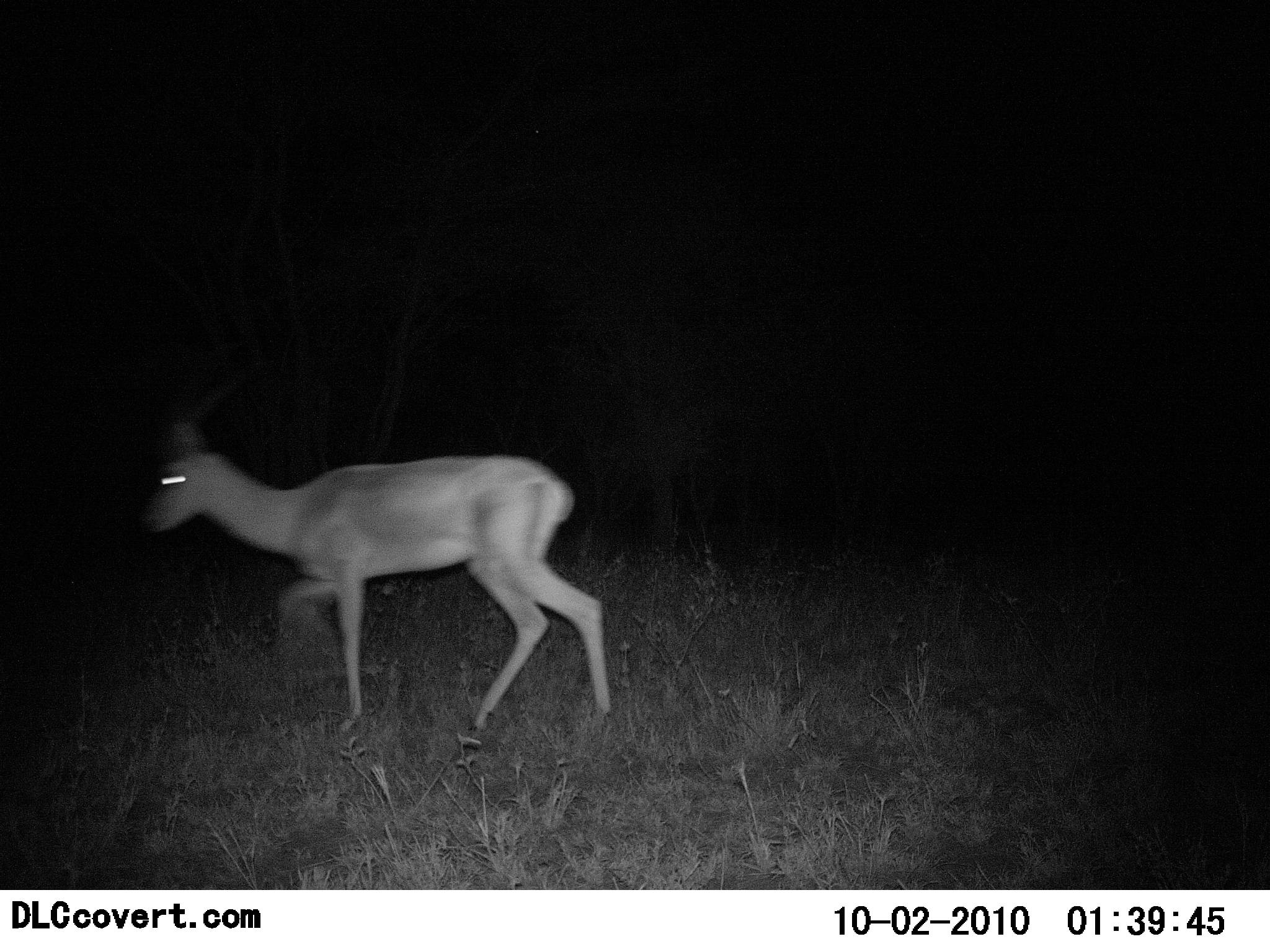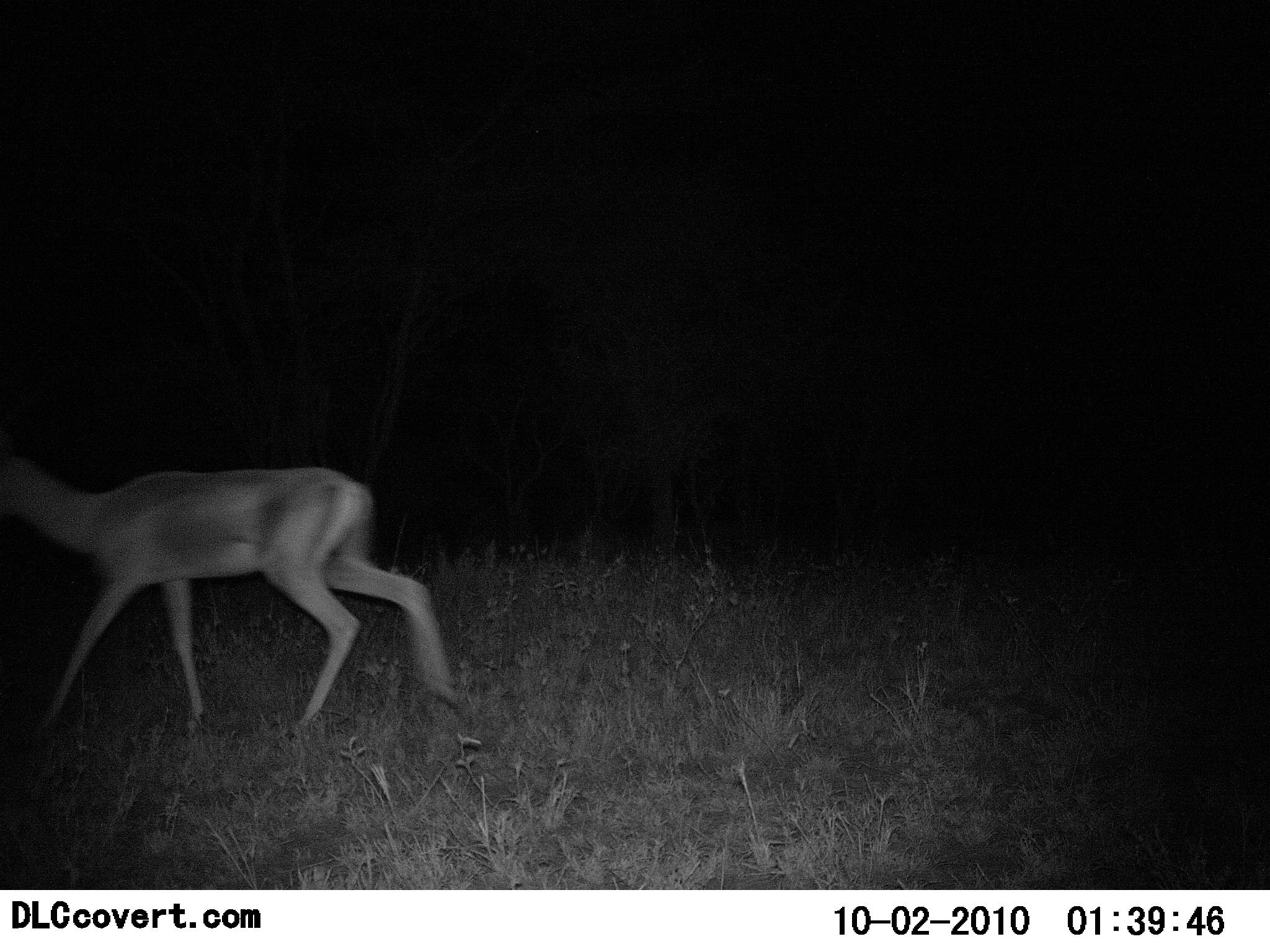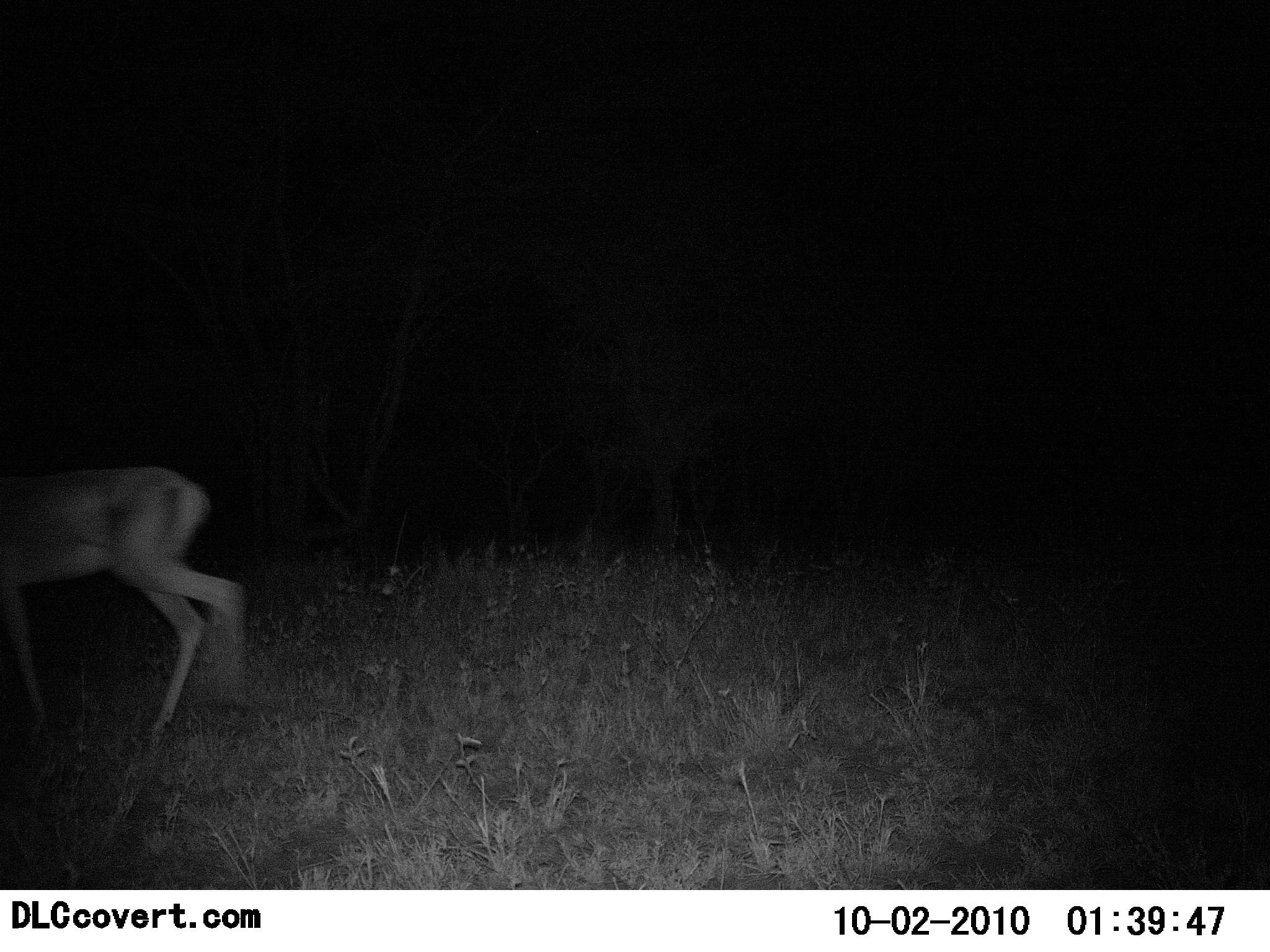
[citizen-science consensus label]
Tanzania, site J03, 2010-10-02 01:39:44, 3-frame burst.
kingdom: Animalia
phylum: Chordata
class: Mammalia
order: Artiodactyla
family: Bovidae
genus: Nanger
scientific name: Nanger granti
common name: grant's gazelle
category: gazellegrants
Gazellegrants (grant's gazelle) (Nanger granti), count 1. Behavior (volunteer vote fractions): standing 0%, resting 0%, moving 100%, interacting 0%. Young present (vote fraction): 0%. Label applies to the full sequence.